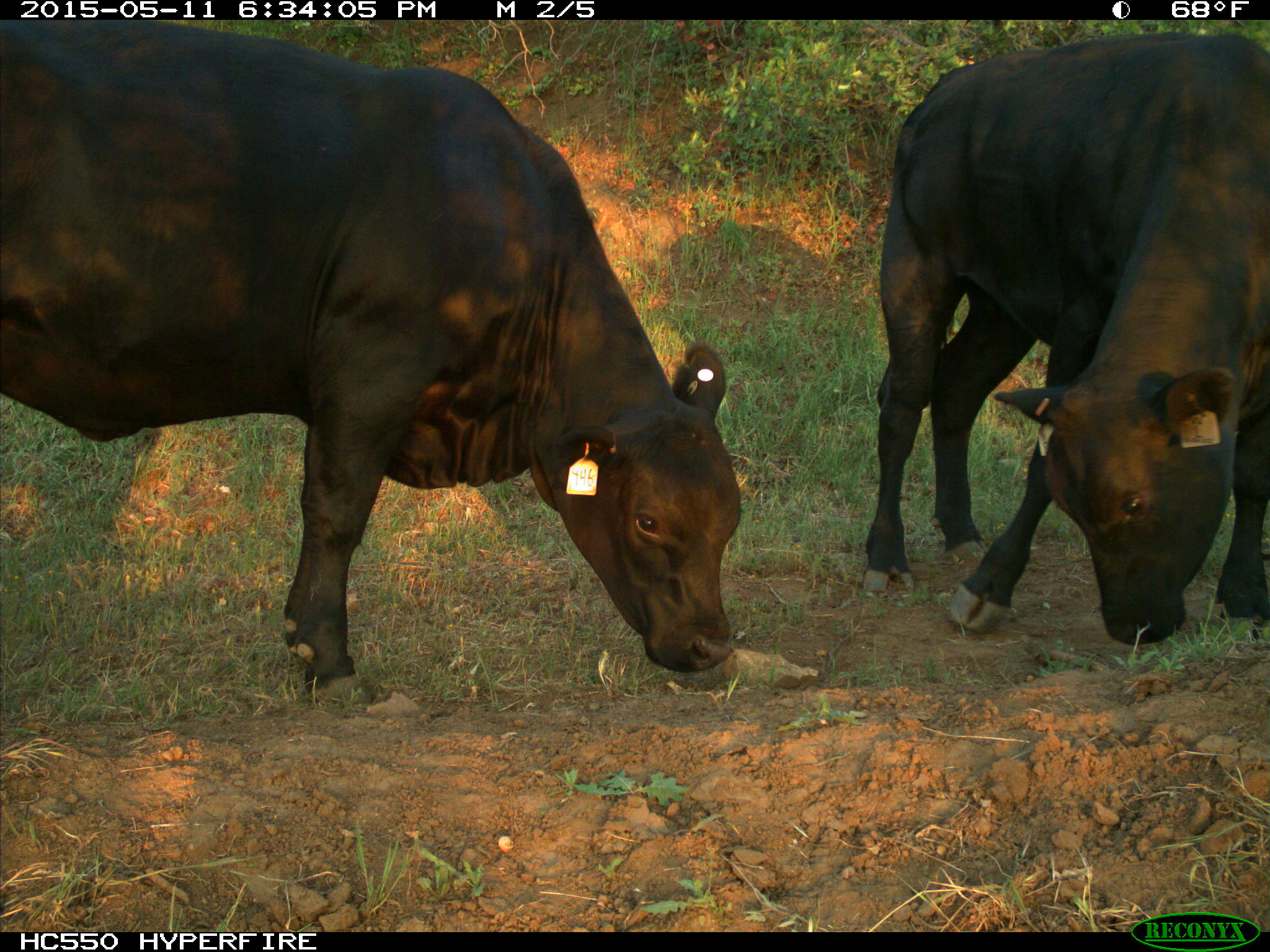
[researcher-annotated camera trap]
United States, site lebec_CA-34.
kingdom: Animalia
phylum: Chordata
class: Mammalia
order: Artiodactyla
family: Bovidae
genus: Bos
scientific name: Bos taurus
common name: domestic cow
Bos taurus (domestic cow).